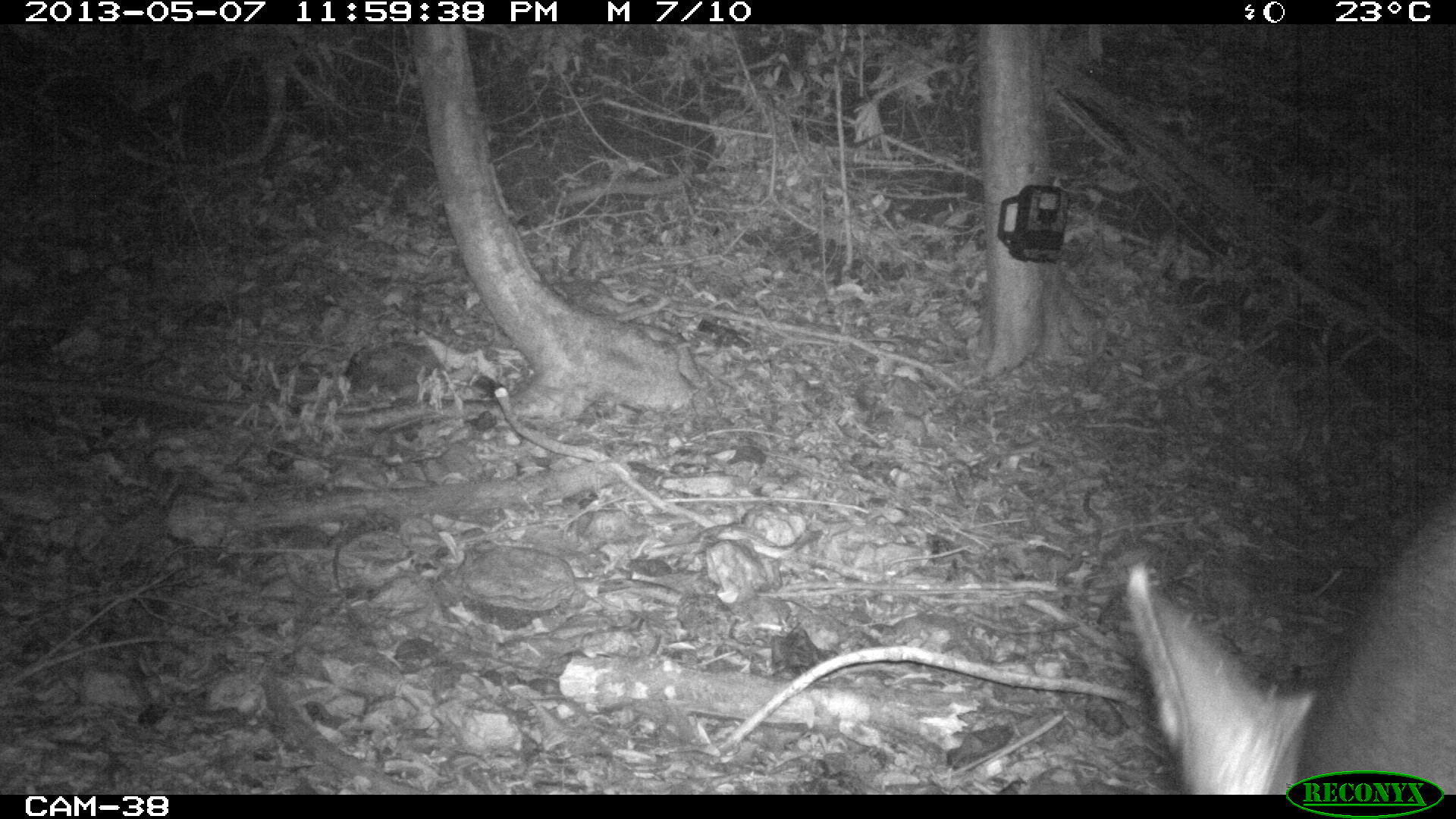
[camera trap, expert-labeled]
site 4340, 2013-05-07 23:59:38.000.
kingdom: Animalia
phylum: Chordata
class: Mammalia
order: Perissodactyla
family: Tapiridae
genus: Tapirus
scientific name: Tapirus bairdii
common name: baird's tapir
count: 1